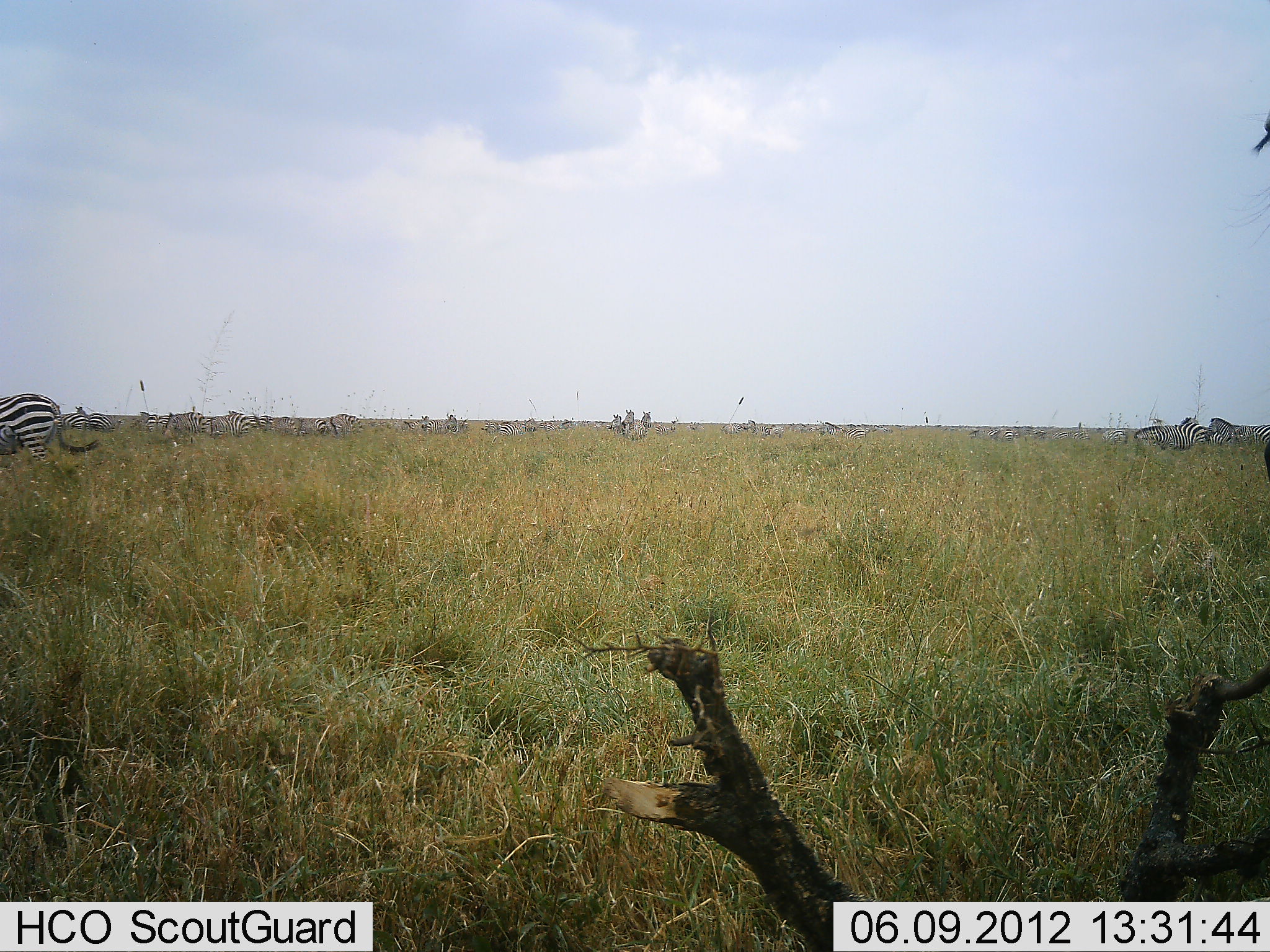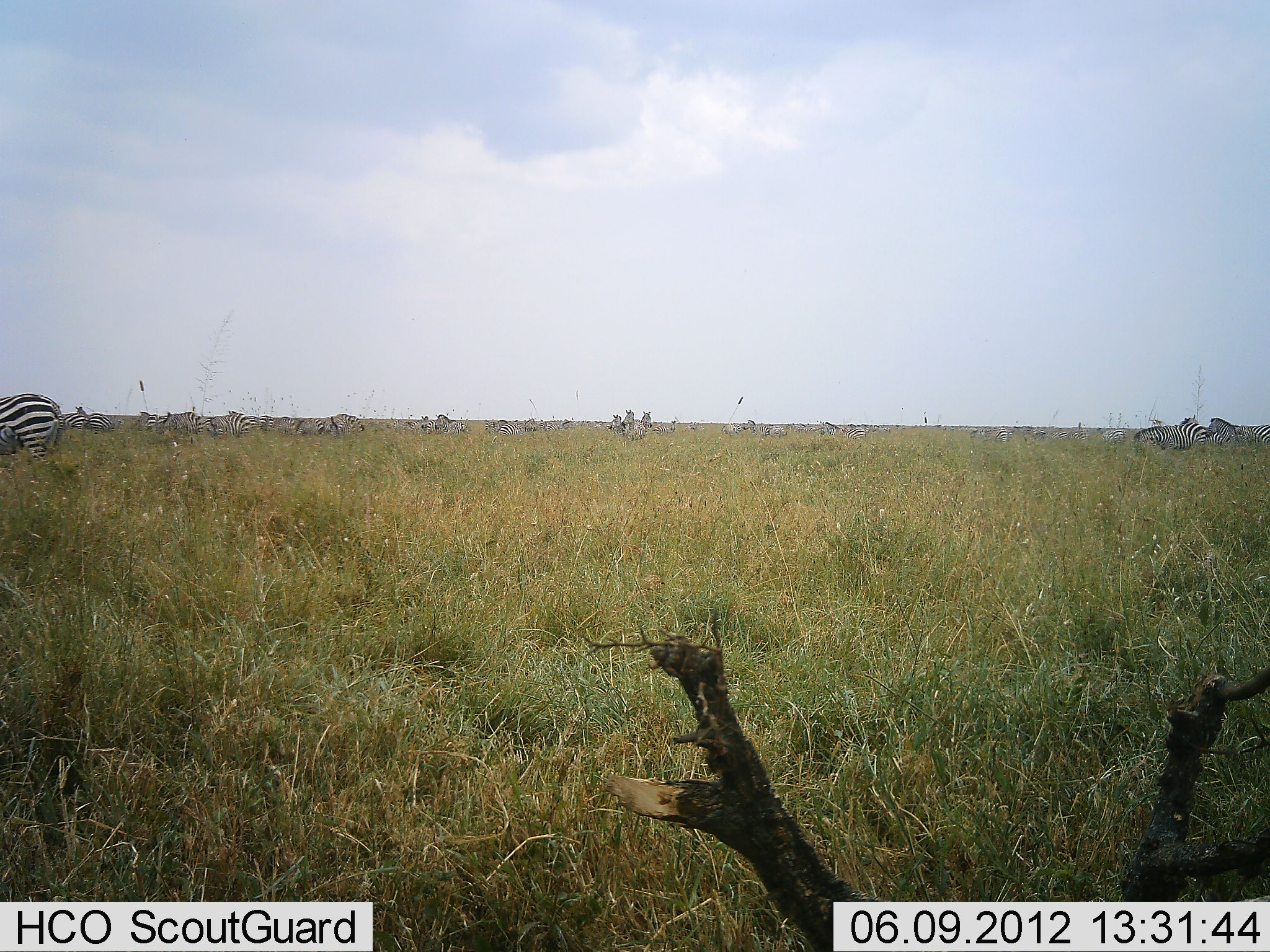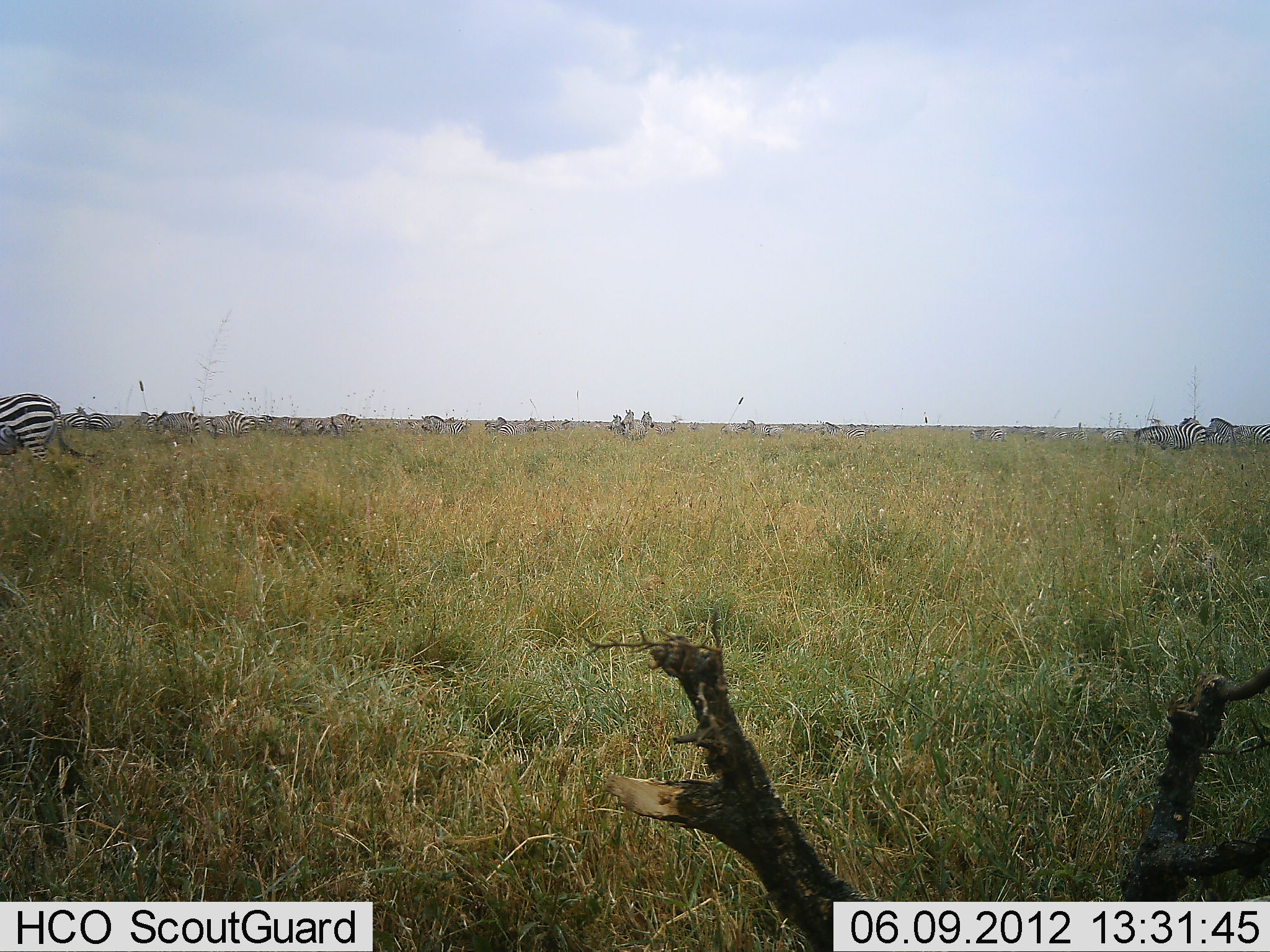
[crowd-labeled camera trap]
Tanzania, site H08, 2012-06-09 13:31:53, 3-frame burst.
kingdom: Animalia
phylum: Chordata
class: Mammalia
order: Perissodactyla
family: Equidae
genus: Equus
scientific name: Equus quagga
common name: plains zebra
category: zebra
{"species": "zebra (plains zebra) (Equus quagga)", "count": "11-50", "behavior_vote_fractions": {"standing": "70%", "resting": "10%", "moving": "50%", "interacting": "20%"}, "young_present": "0%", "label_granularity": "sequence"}